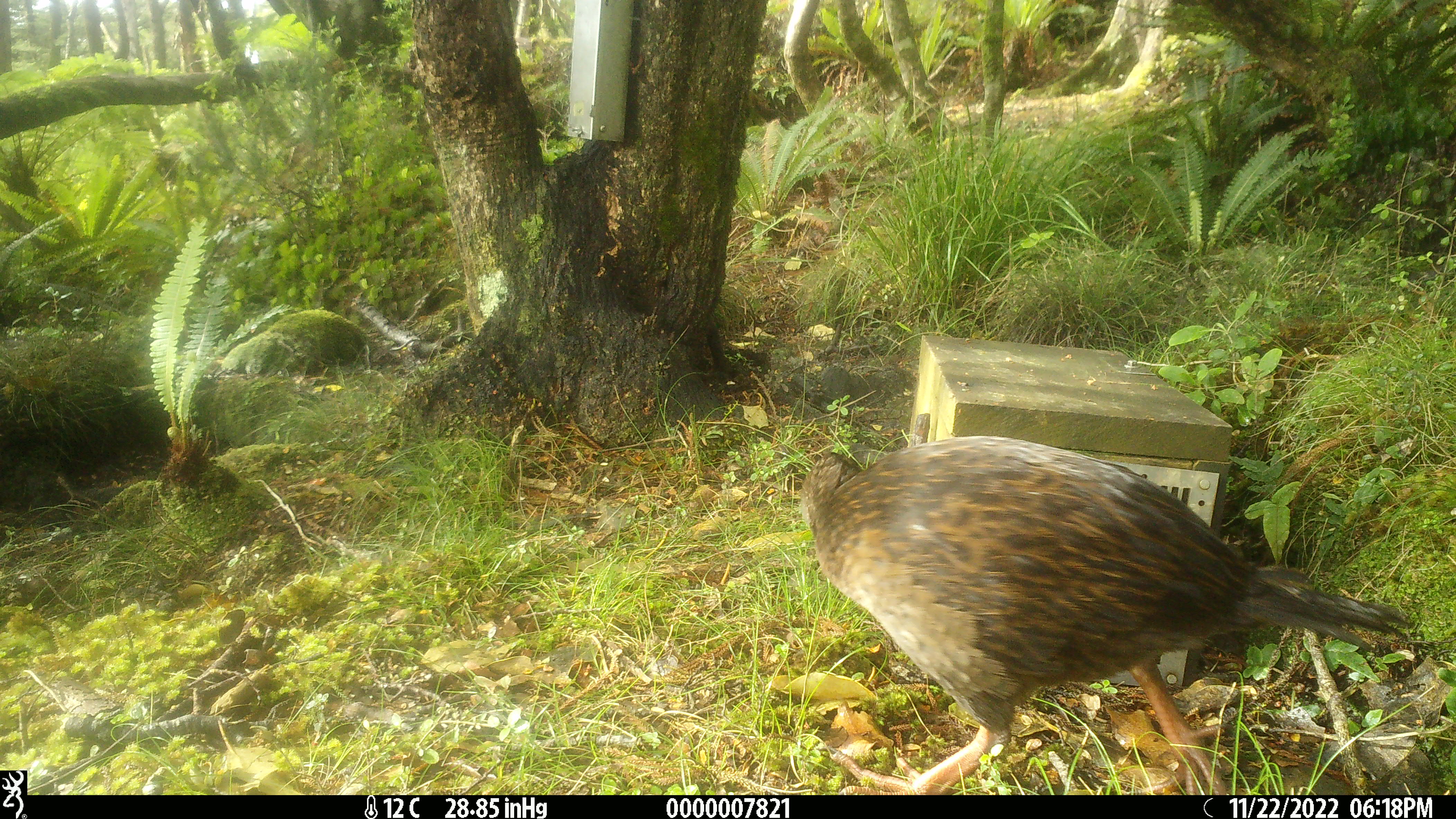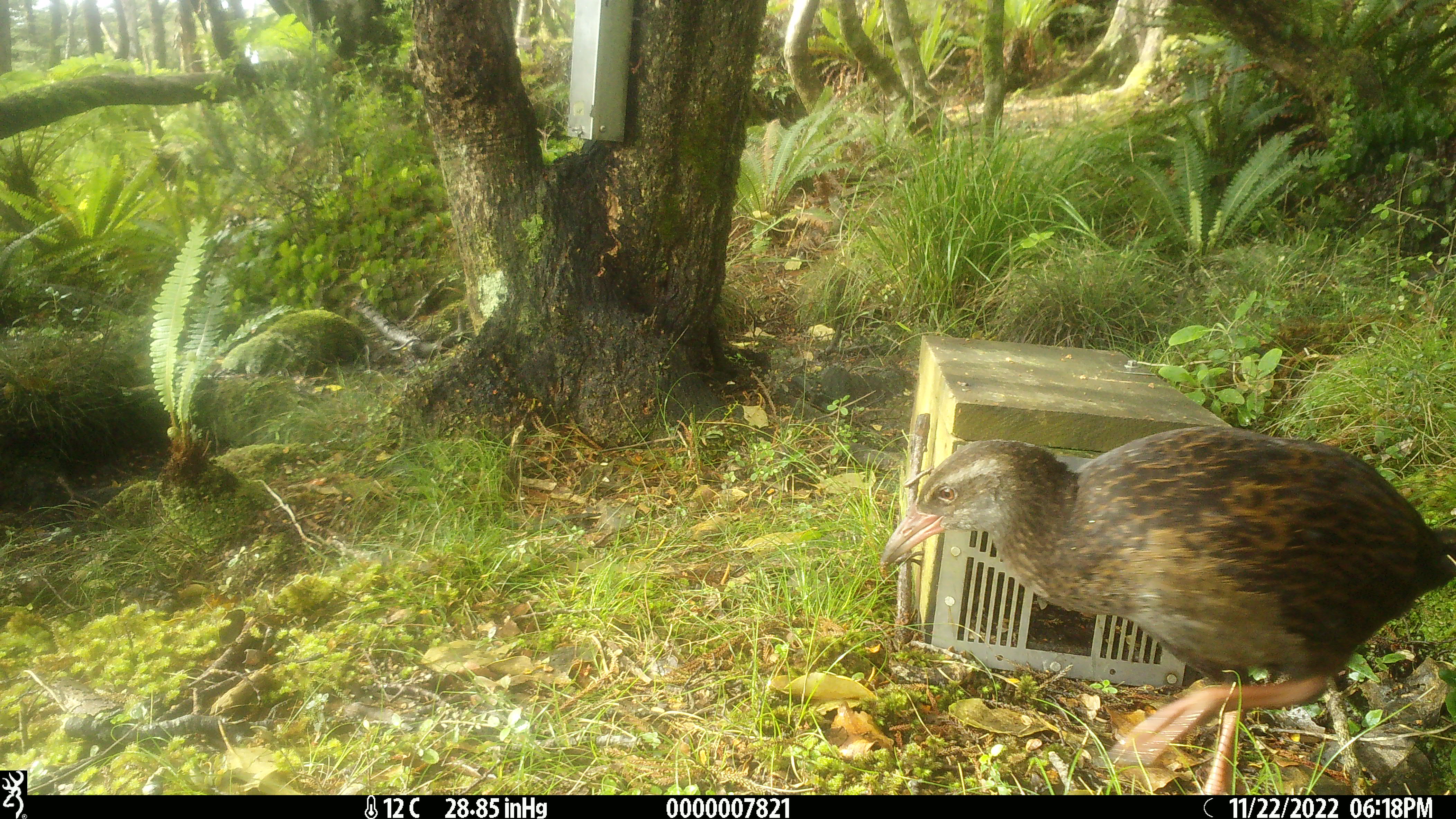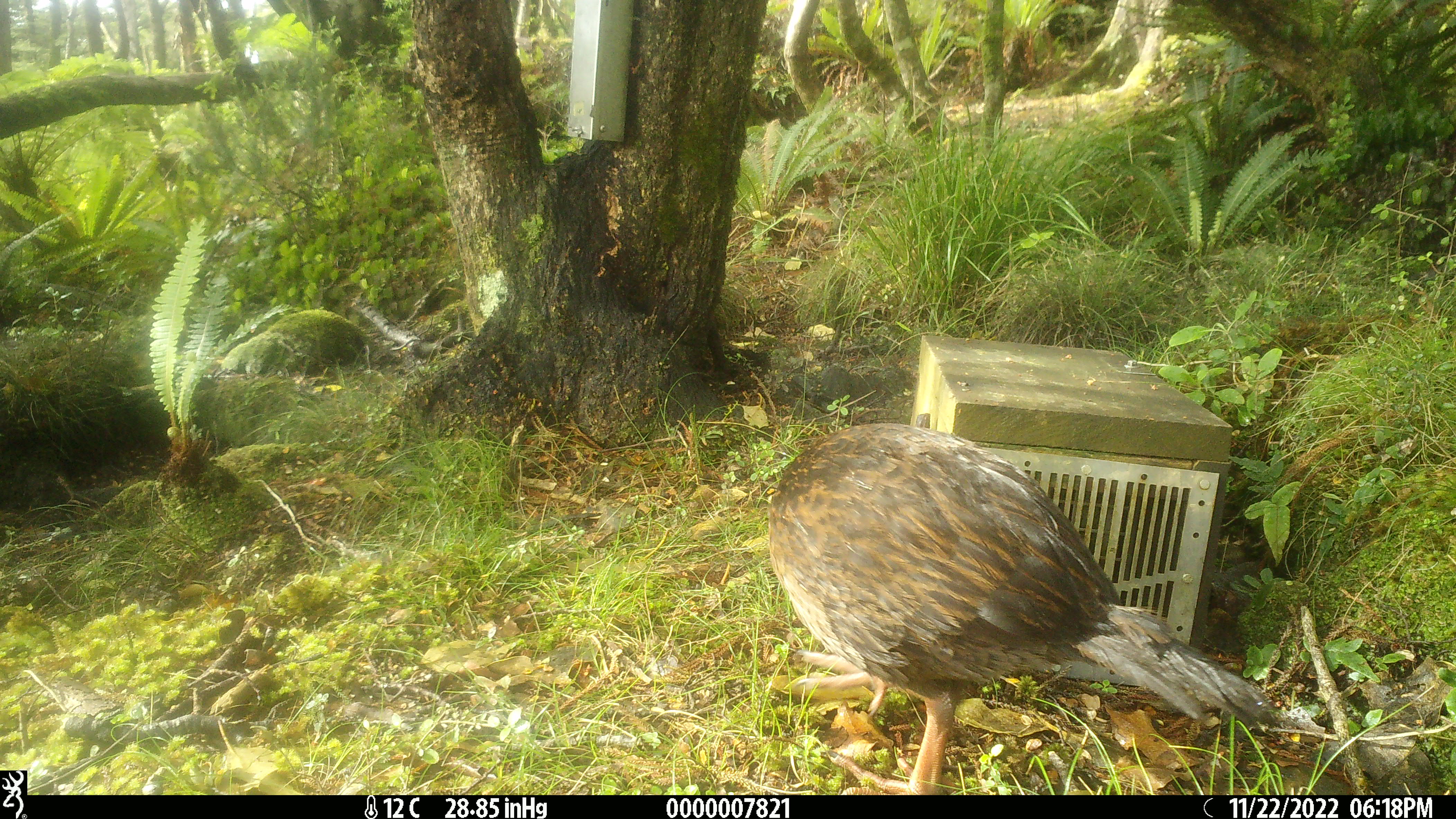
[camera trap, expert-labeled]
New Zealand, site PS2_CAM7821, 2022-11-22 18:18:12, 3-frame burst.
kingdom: Animalia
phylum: Chordata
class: Aves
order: Gruiformes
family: Rallidae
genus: Gallirallus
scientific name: Gallirallus australis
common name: weka